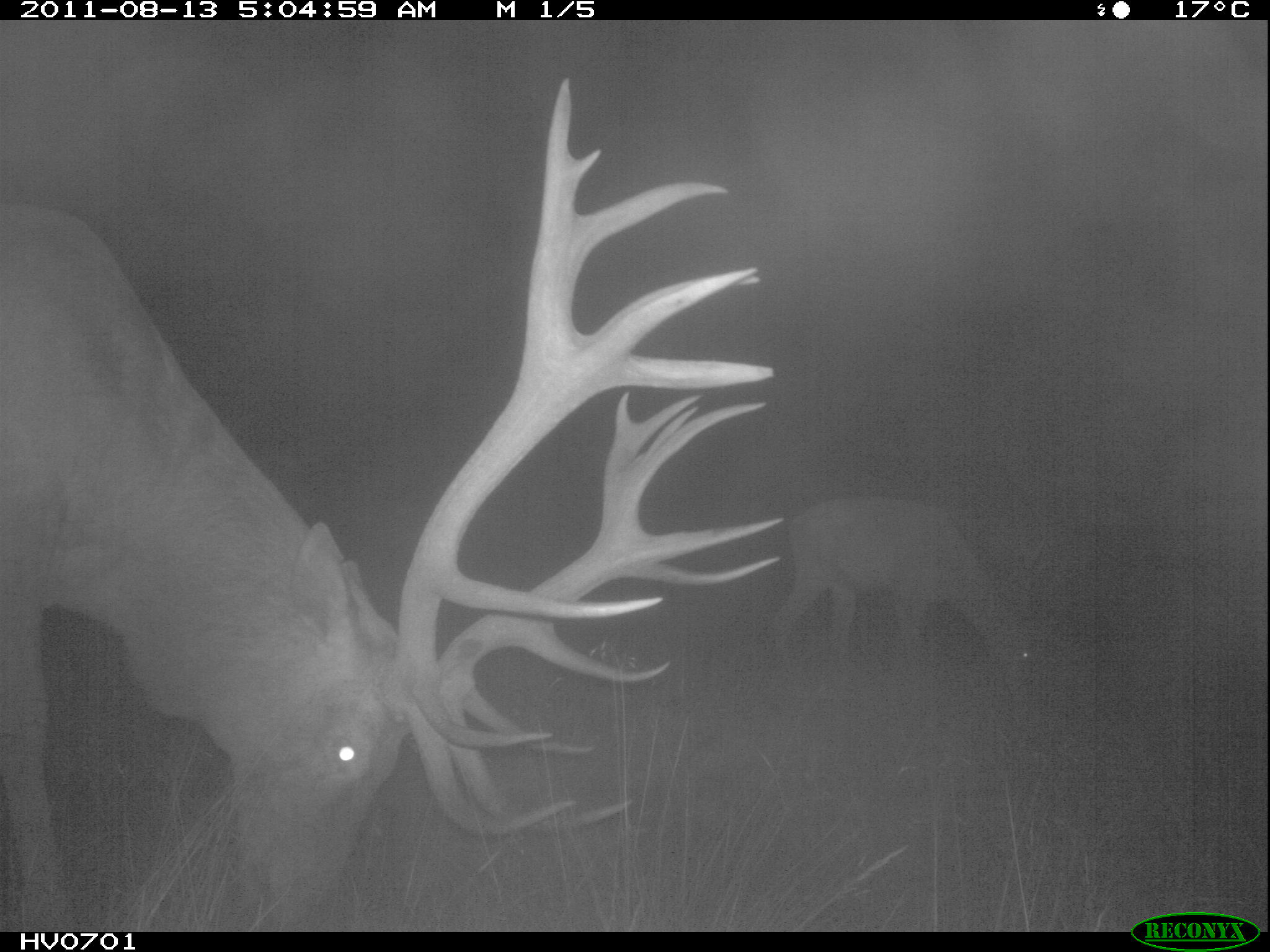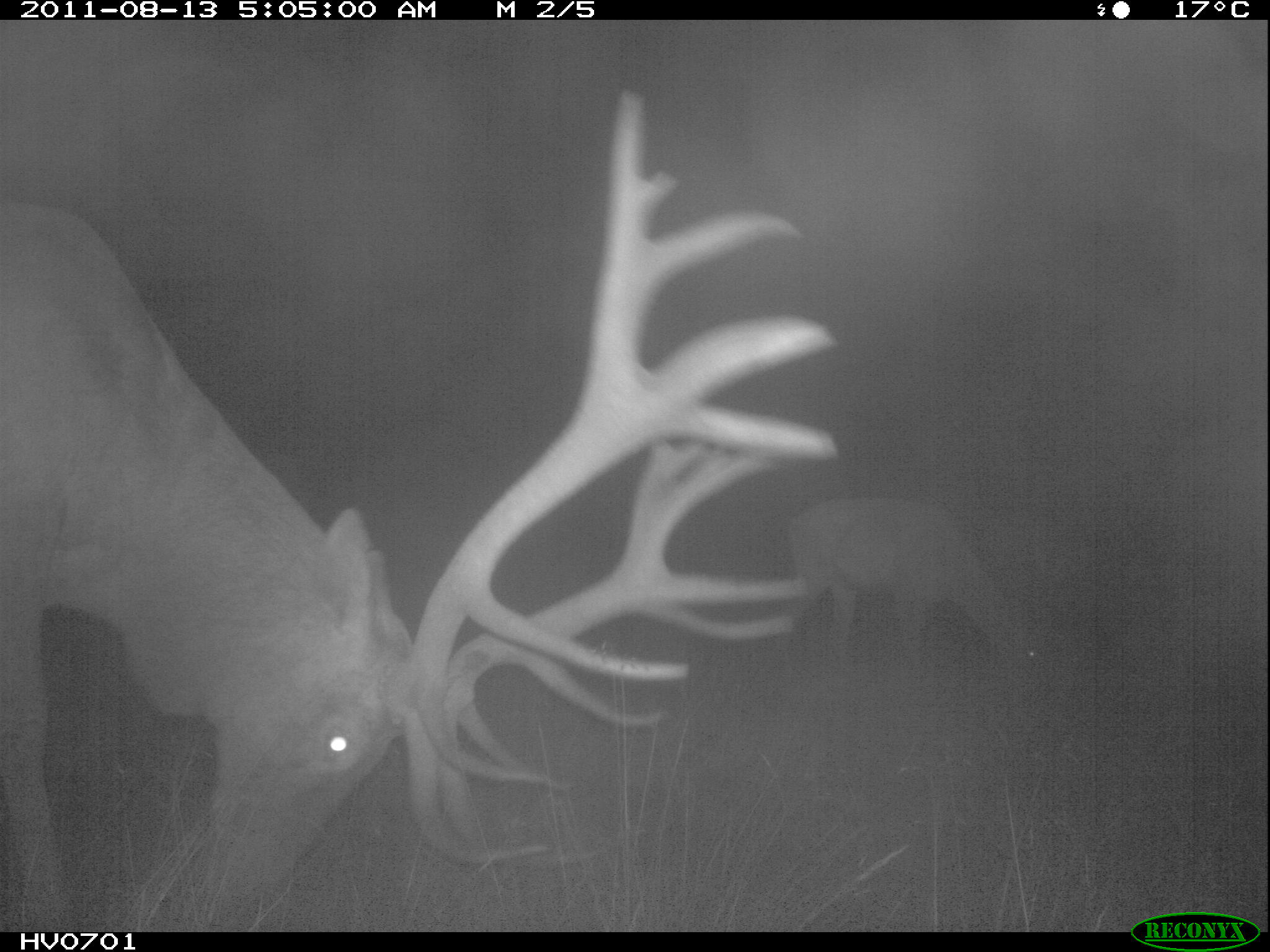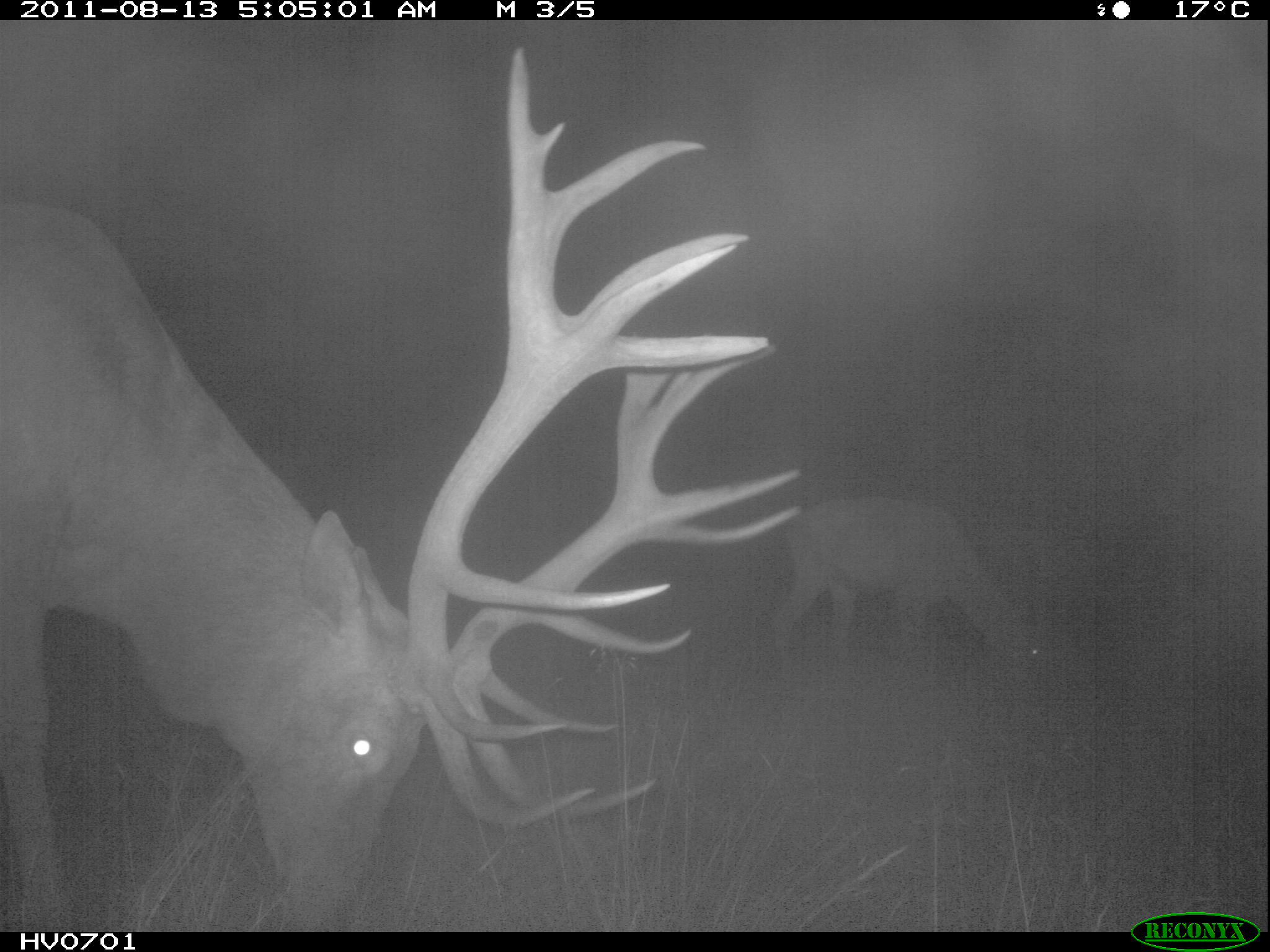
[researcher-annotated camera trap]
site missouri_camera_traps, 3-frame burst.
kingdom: Animalia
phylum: Chordata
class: Mammalia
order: Artiodactyla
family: Cervidae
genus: Cervus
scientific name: Cervus elaphus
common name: red deer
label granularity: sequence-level